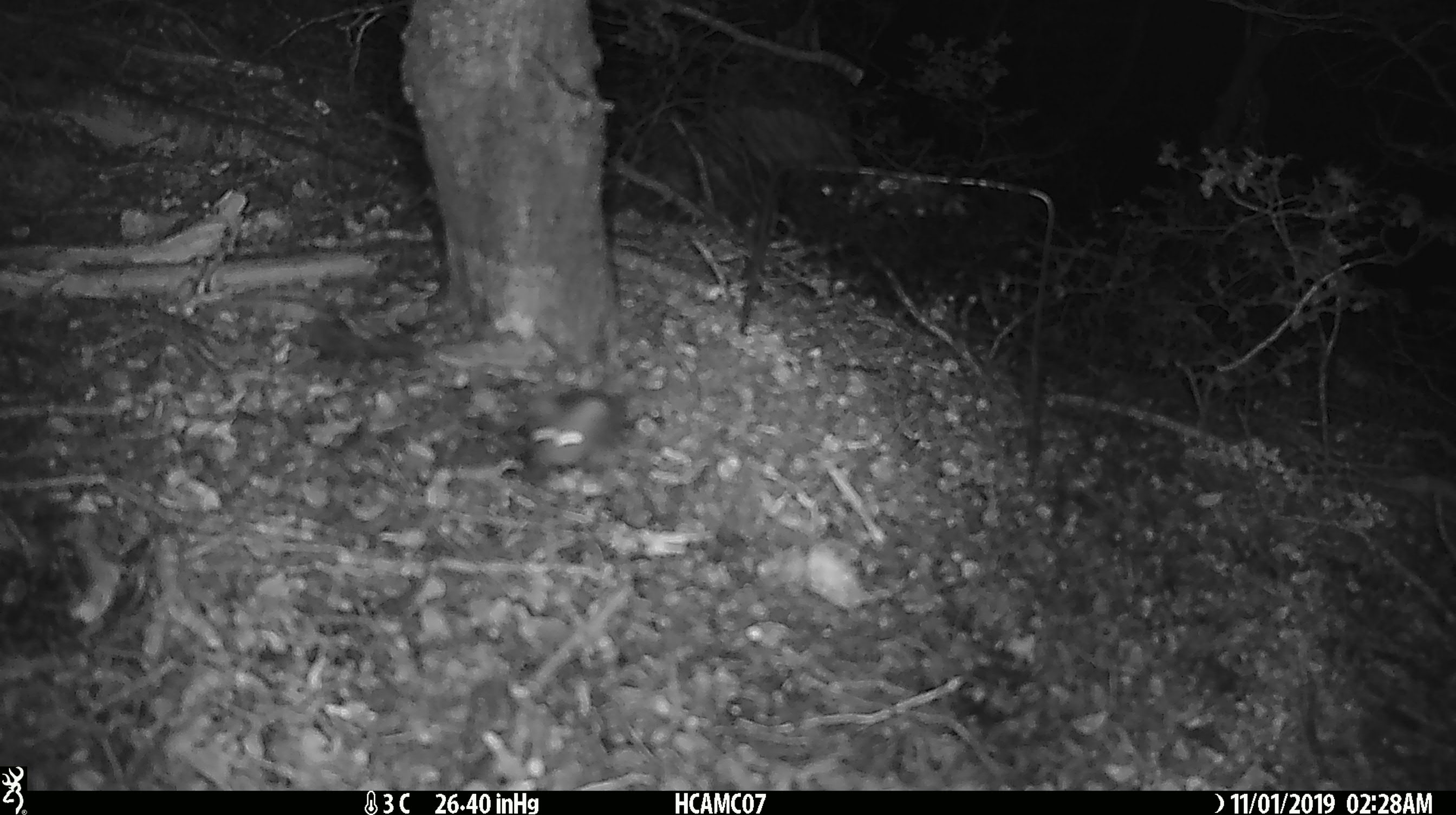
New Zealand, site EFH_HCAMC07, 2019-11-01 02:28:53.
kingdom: Animalia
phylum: Chordata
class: Mammalia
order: Rodentia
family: Muridae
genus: Mus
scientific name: Mus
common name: mouse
Mouse (Mus).